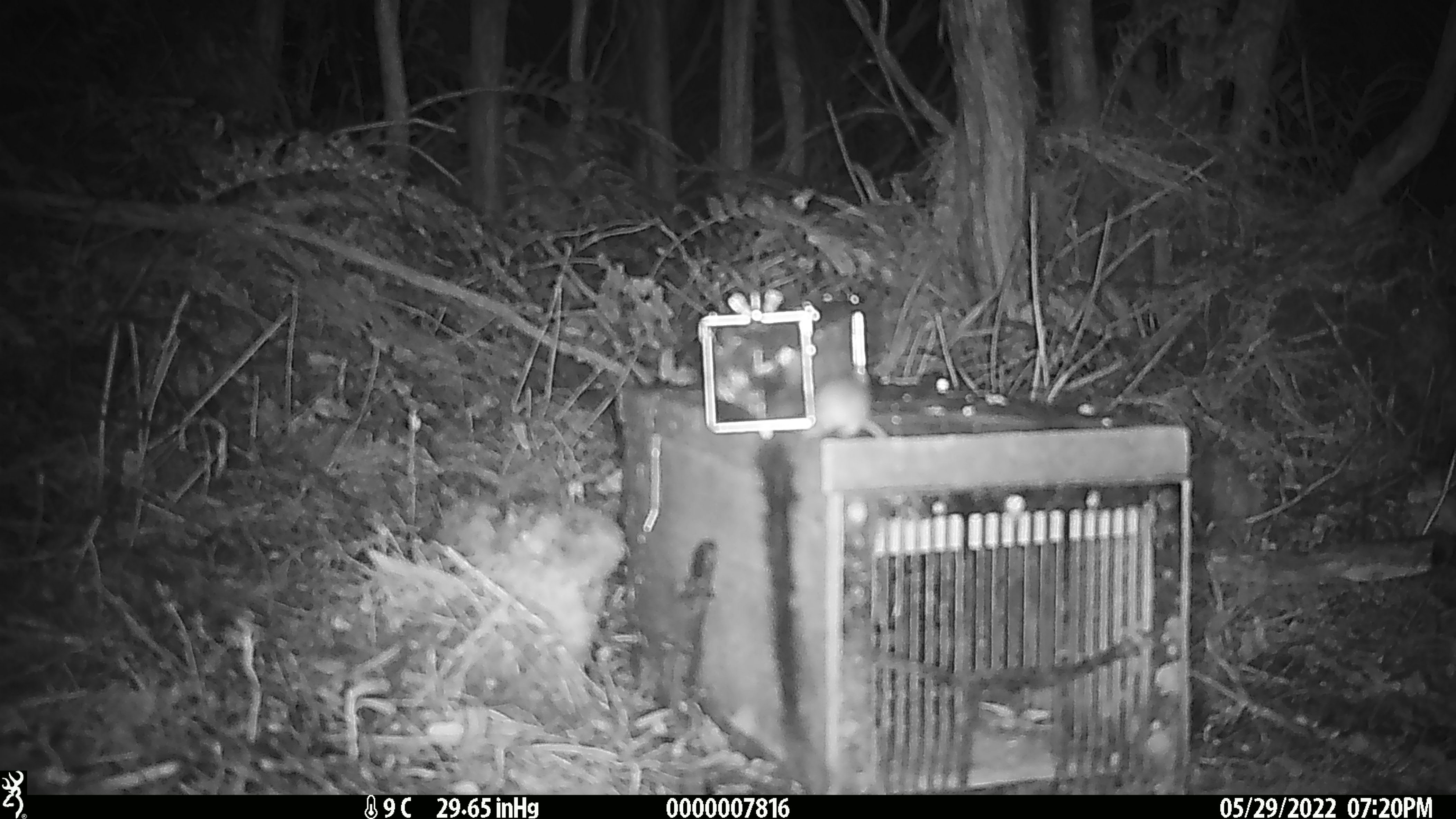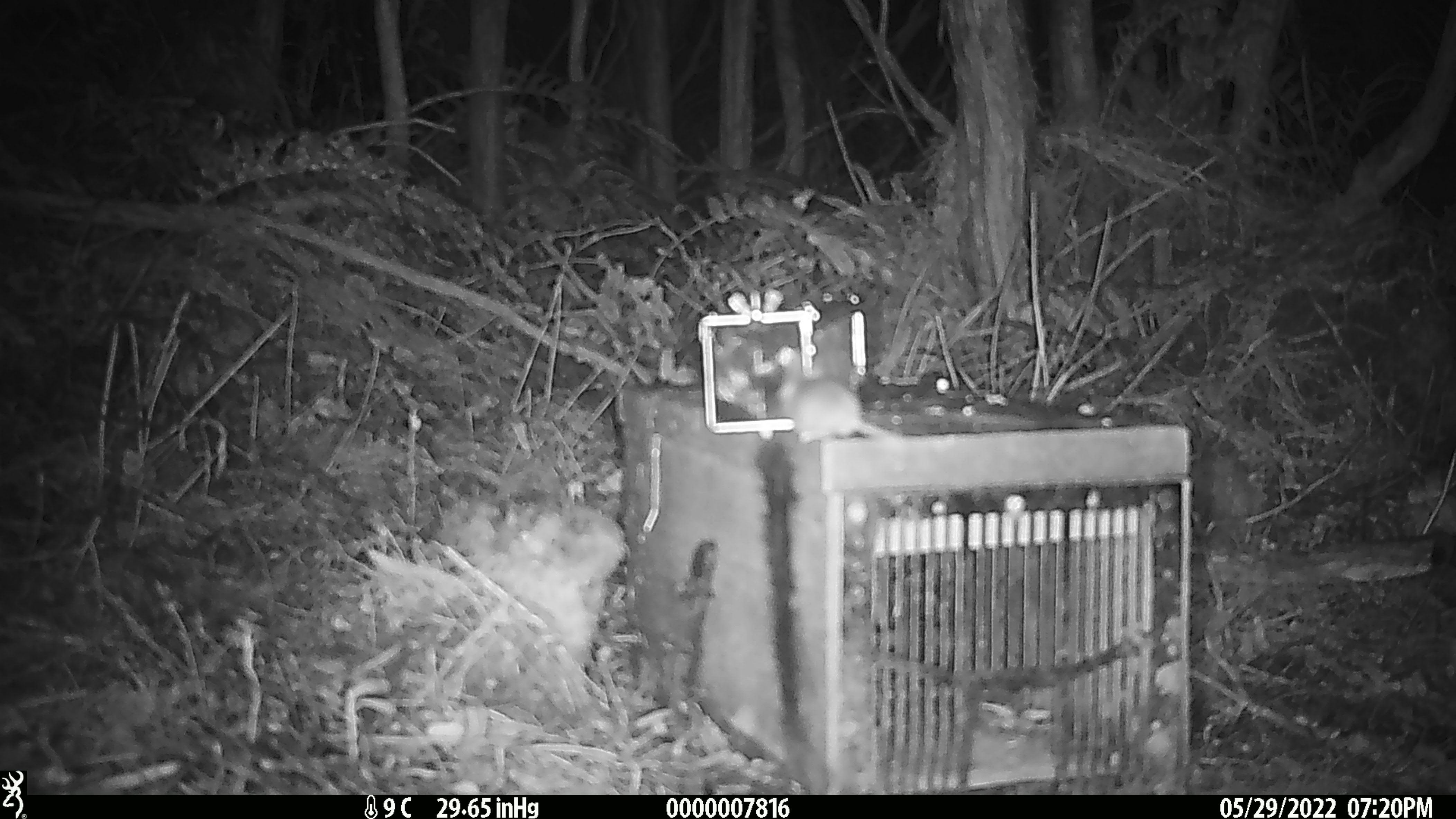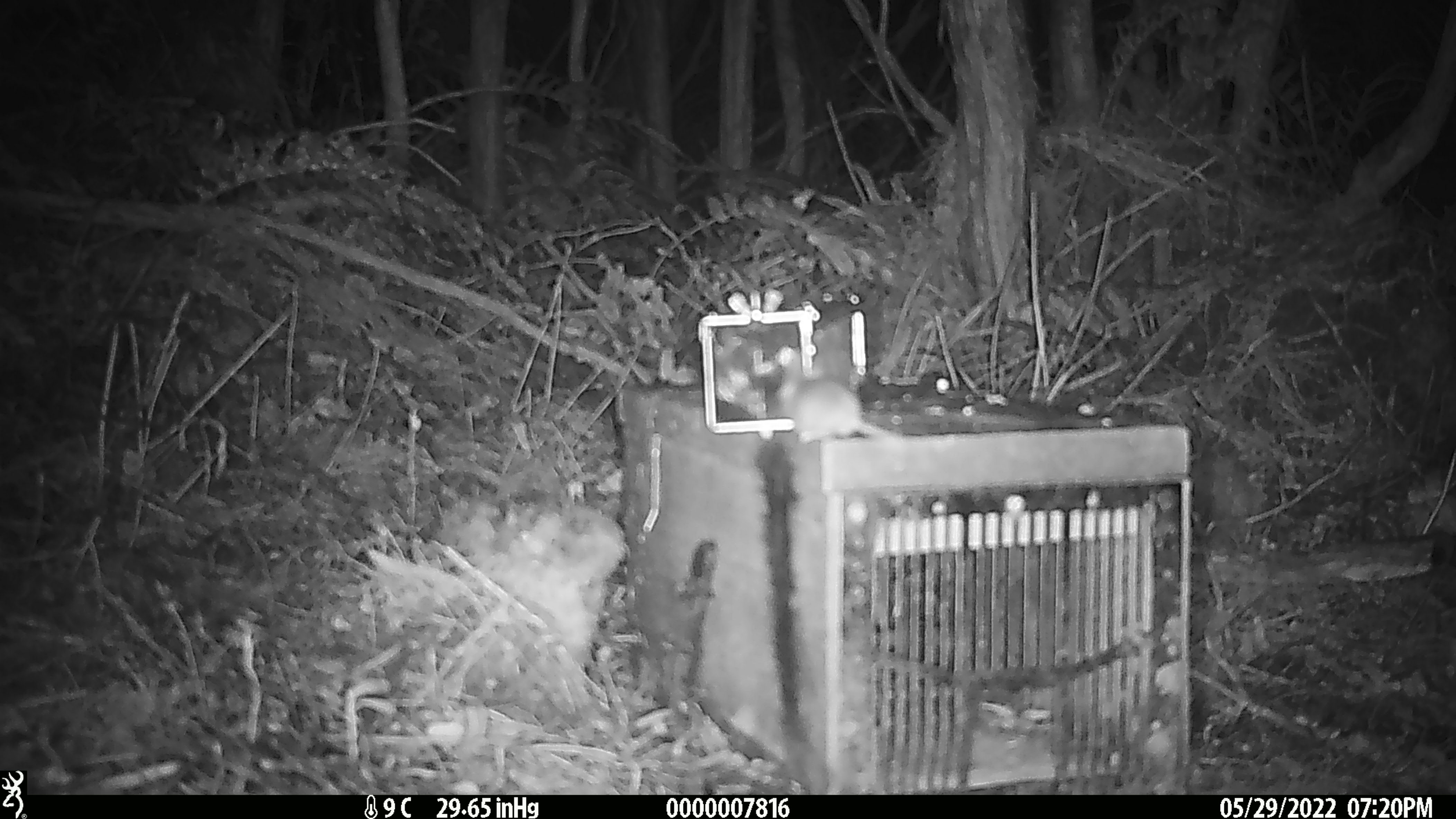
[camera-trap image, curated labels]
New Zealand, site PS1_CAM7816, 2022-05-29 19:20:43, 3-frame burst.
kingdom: Animalia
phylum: Chordata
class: Mammalia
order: Rodentia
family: Muridae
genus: Mus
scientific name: Mus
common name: mouse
Mouse (Mus).